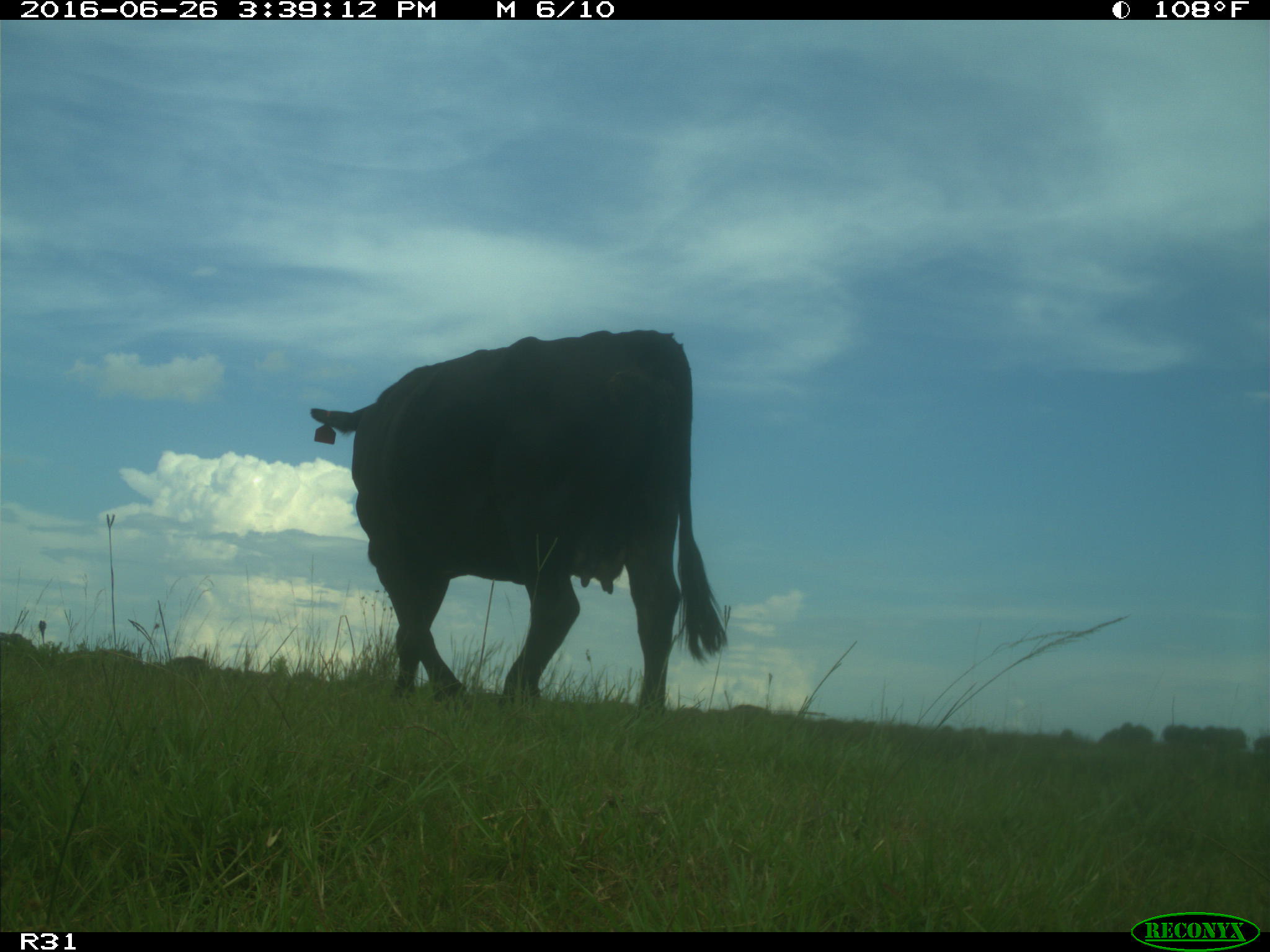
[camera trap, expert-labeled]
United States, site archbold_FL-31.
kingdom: Animalia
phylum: Chordata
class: Mammalia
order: Artiodactyla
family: Bovidae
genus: Bos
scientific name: Bos taurus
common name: domestic cow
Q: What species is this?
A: Bos taurus (domestic cow).